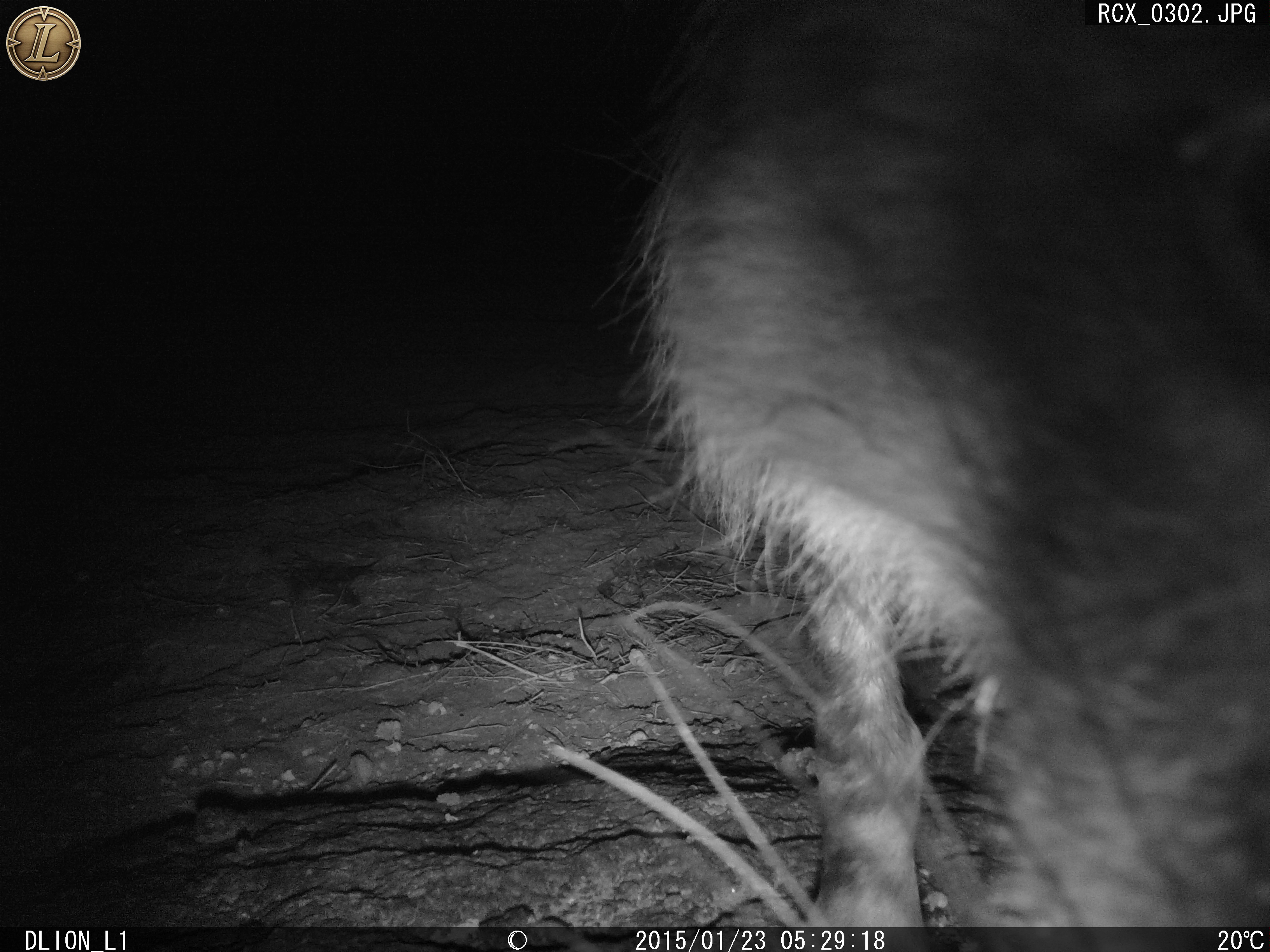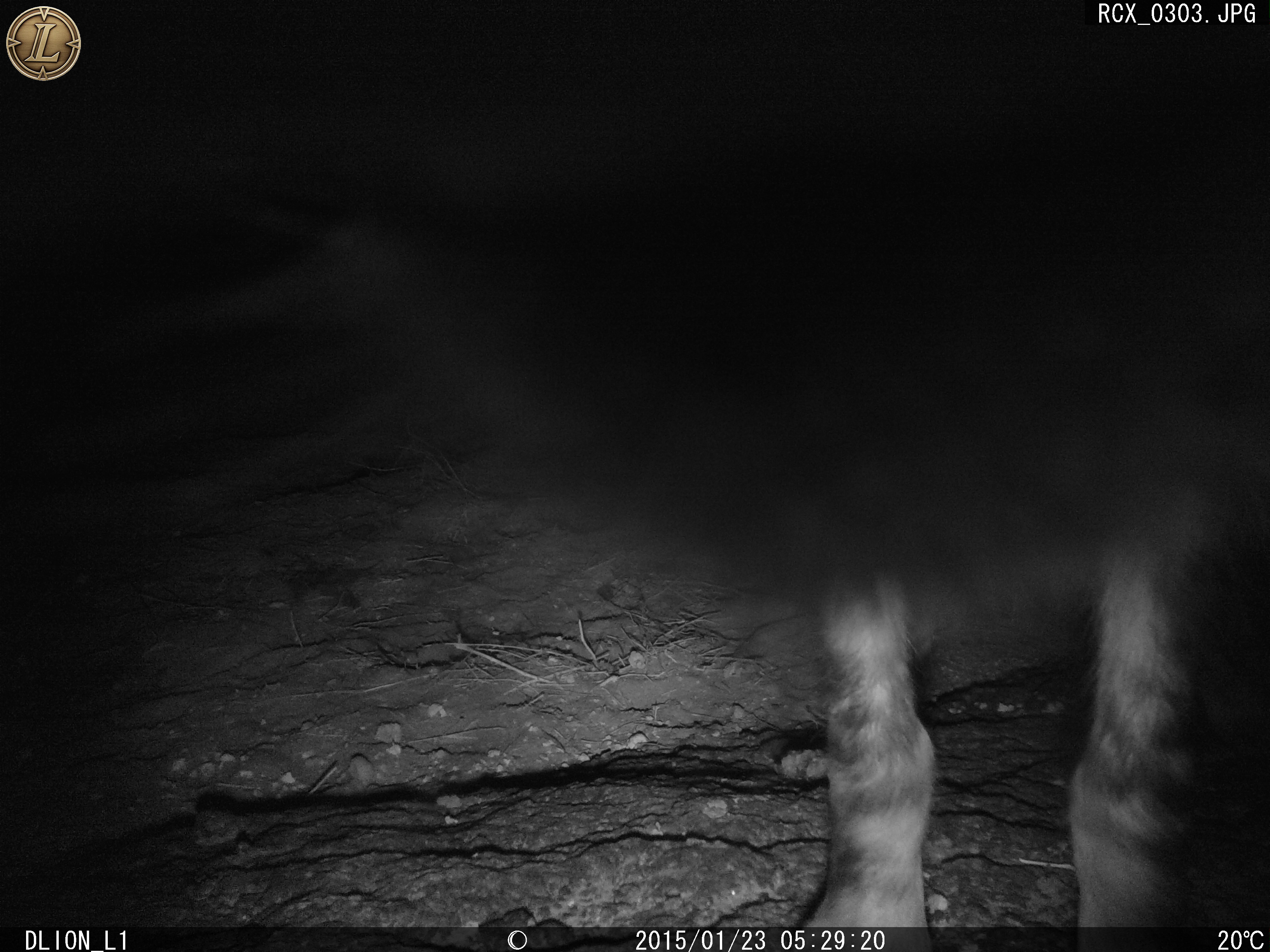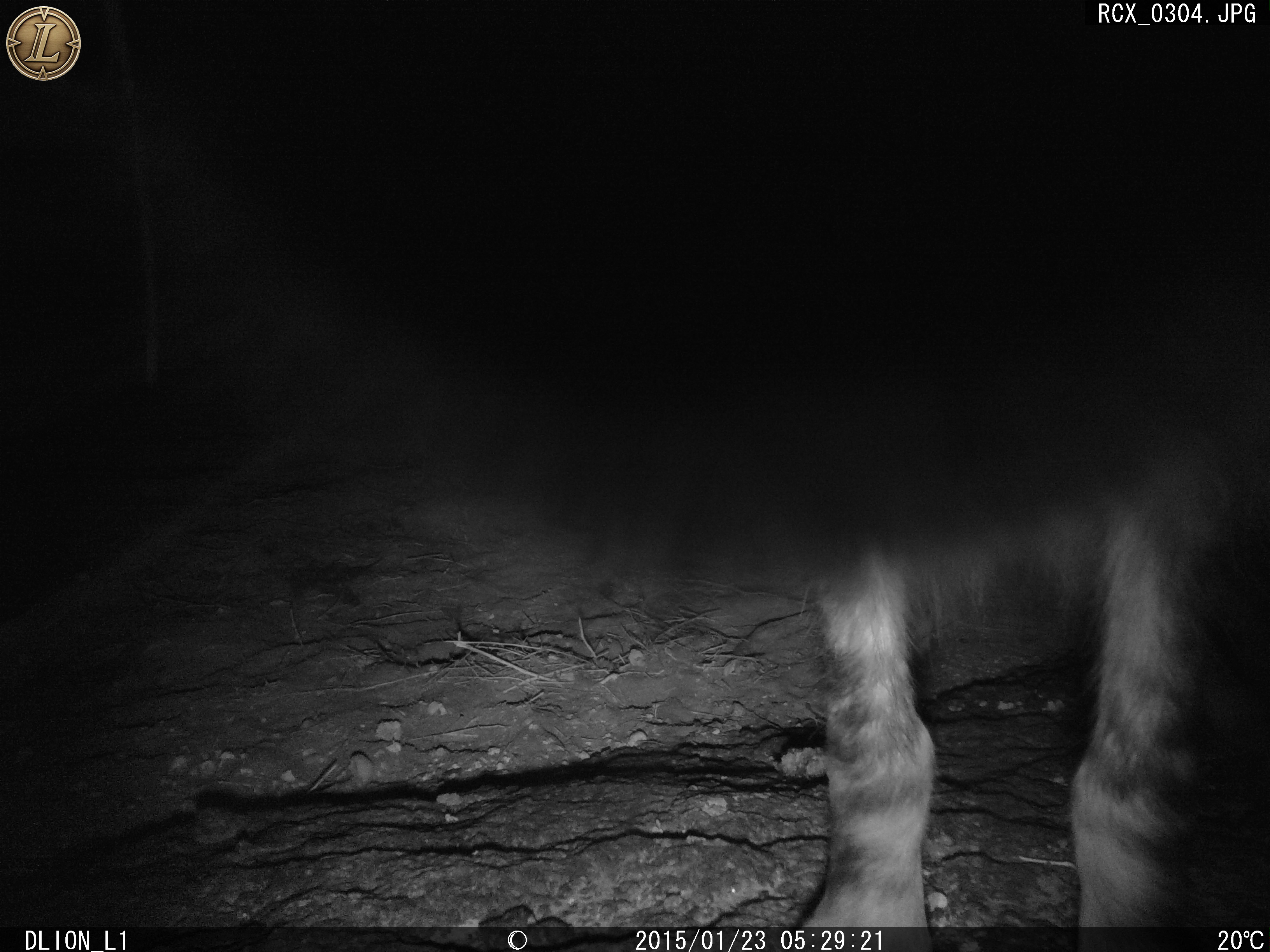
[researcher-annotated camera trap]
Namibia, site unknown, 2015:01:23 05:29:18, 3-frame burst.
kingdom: Animalia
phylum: Chordata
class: Mammalia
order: Carnivora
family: Hyaenidae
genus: Parahyaena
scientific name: Parahyaena brunnea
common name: brown hyena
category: hyaena brunnea